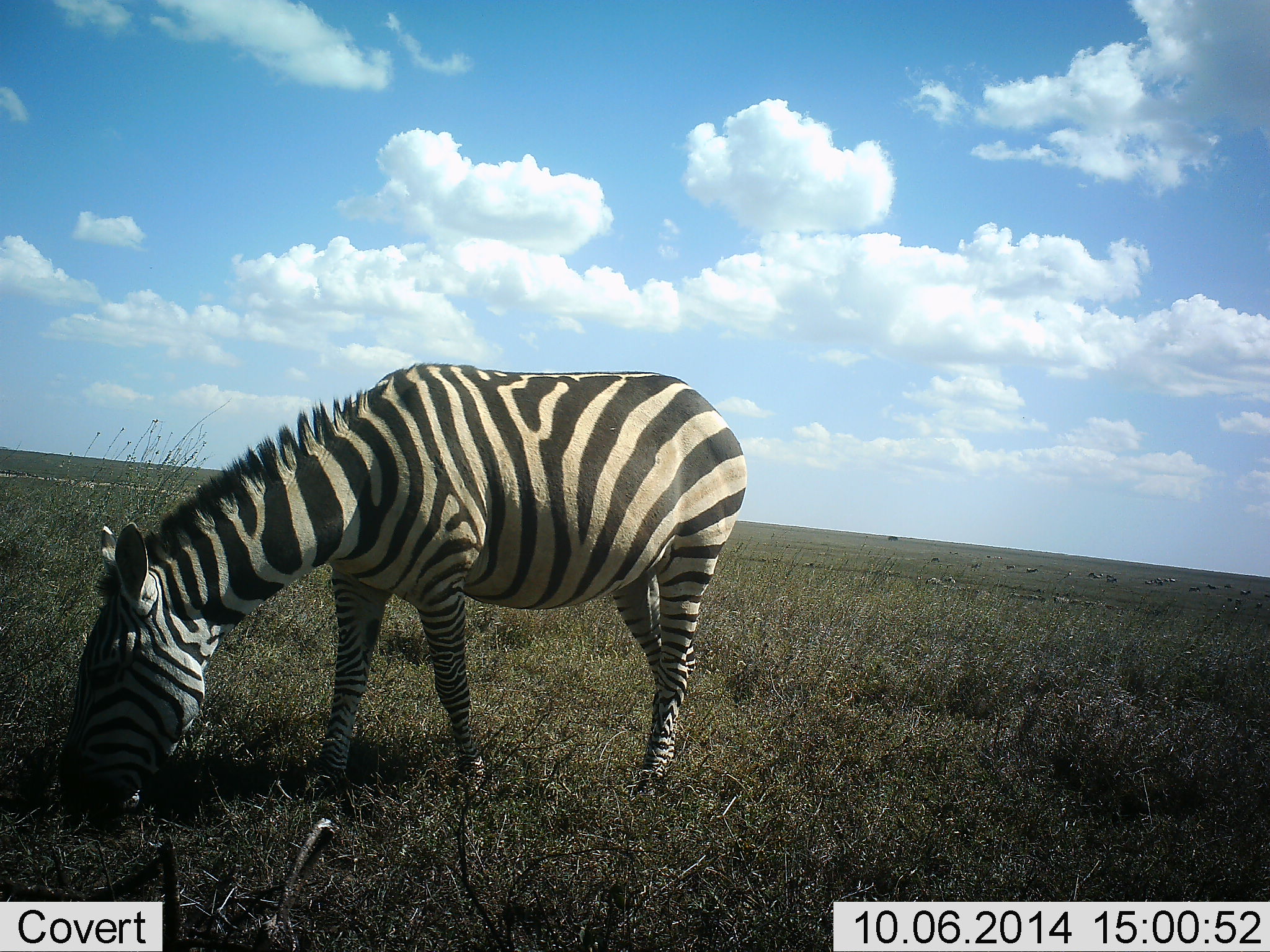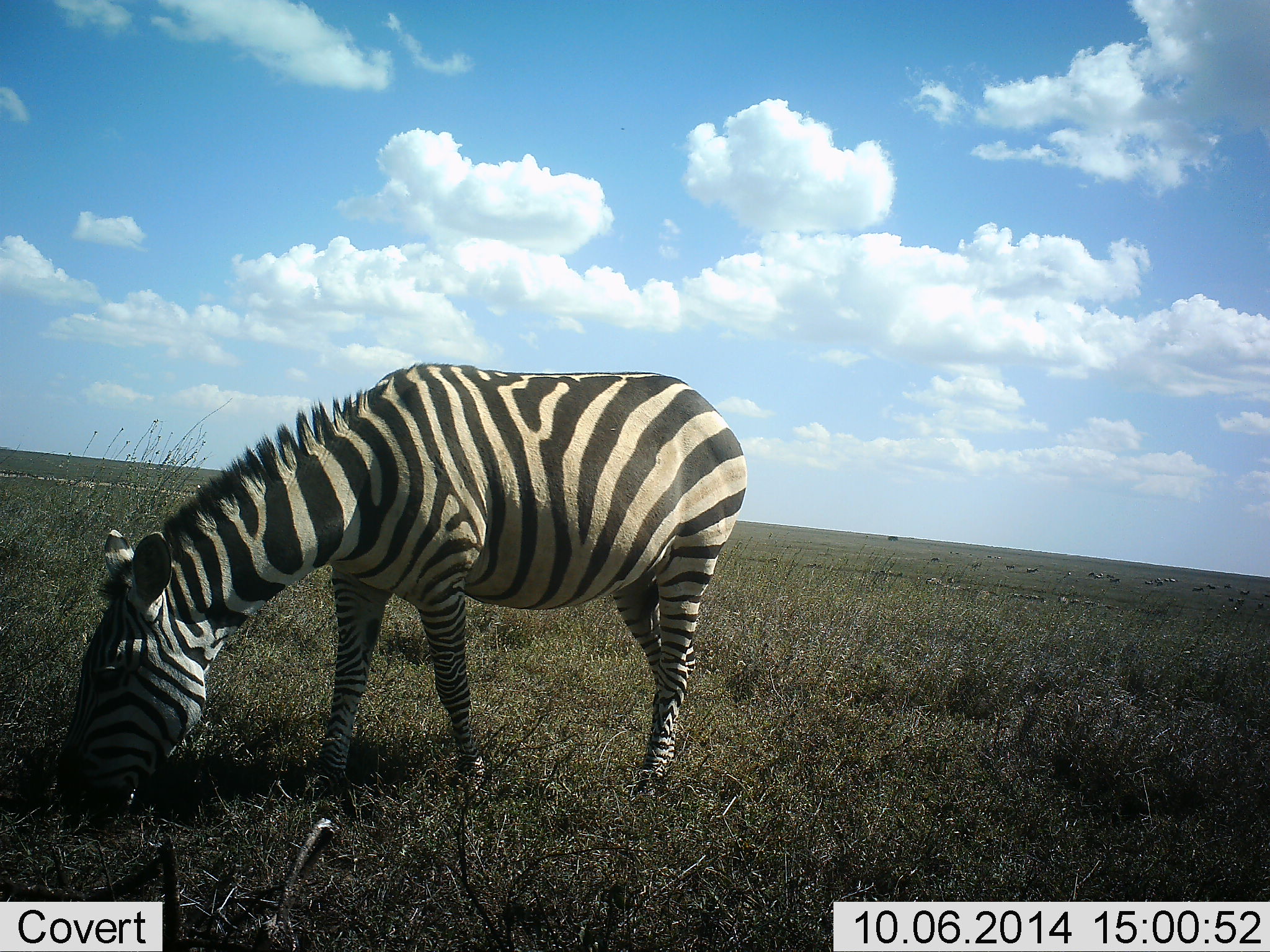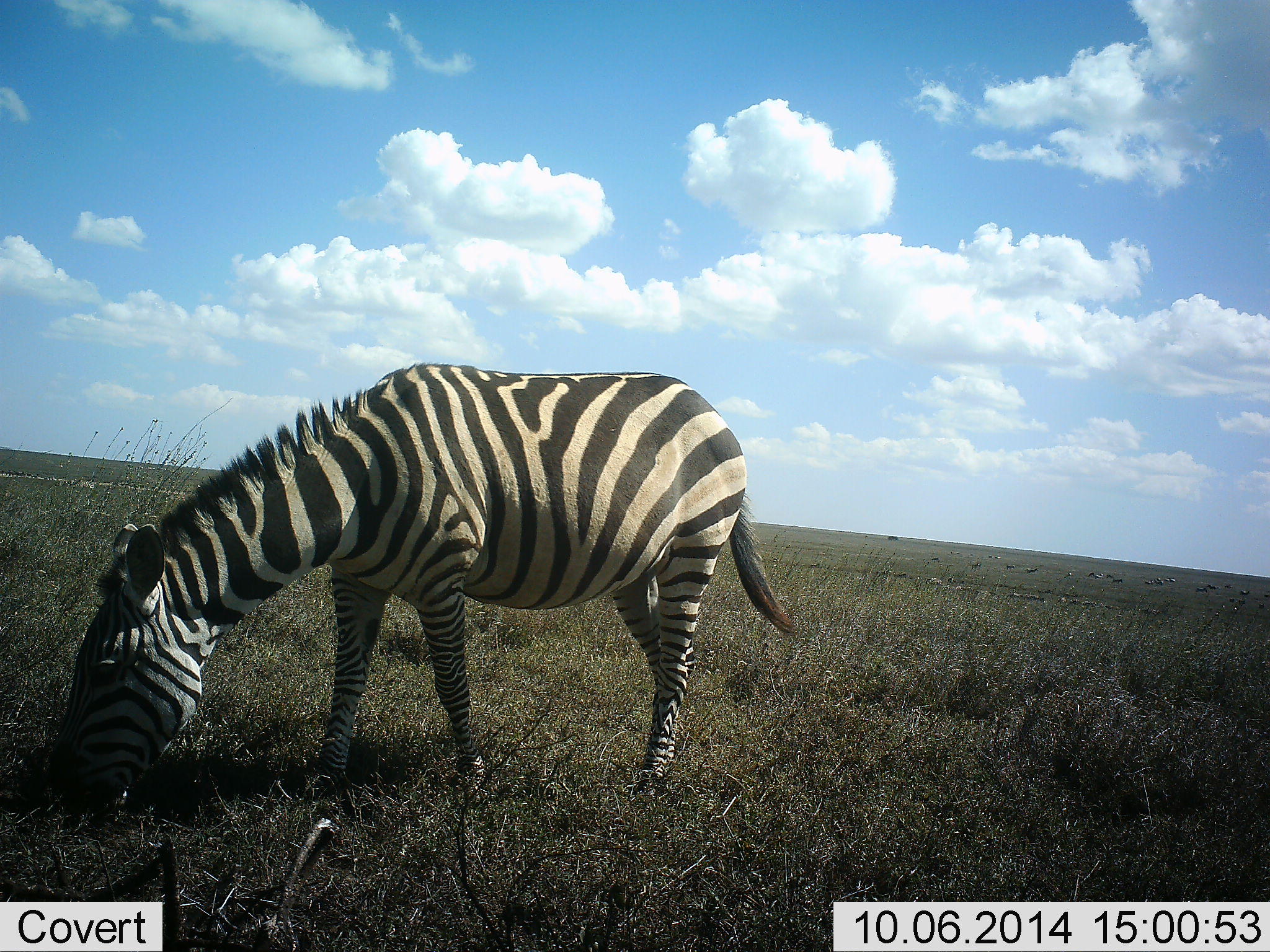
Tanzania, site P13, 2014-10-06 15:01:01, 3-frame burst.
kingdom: Animalia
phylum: Chordata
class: Mammalia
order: Perissodactyla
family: Equidae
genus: Equus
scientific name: Equus quagga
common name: plains zebra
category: zebra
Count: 1.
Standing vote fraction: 17%.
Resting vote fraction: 0%.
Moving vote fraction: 0%.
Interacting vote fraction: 0%.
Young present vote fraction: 0%.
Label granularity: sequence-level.